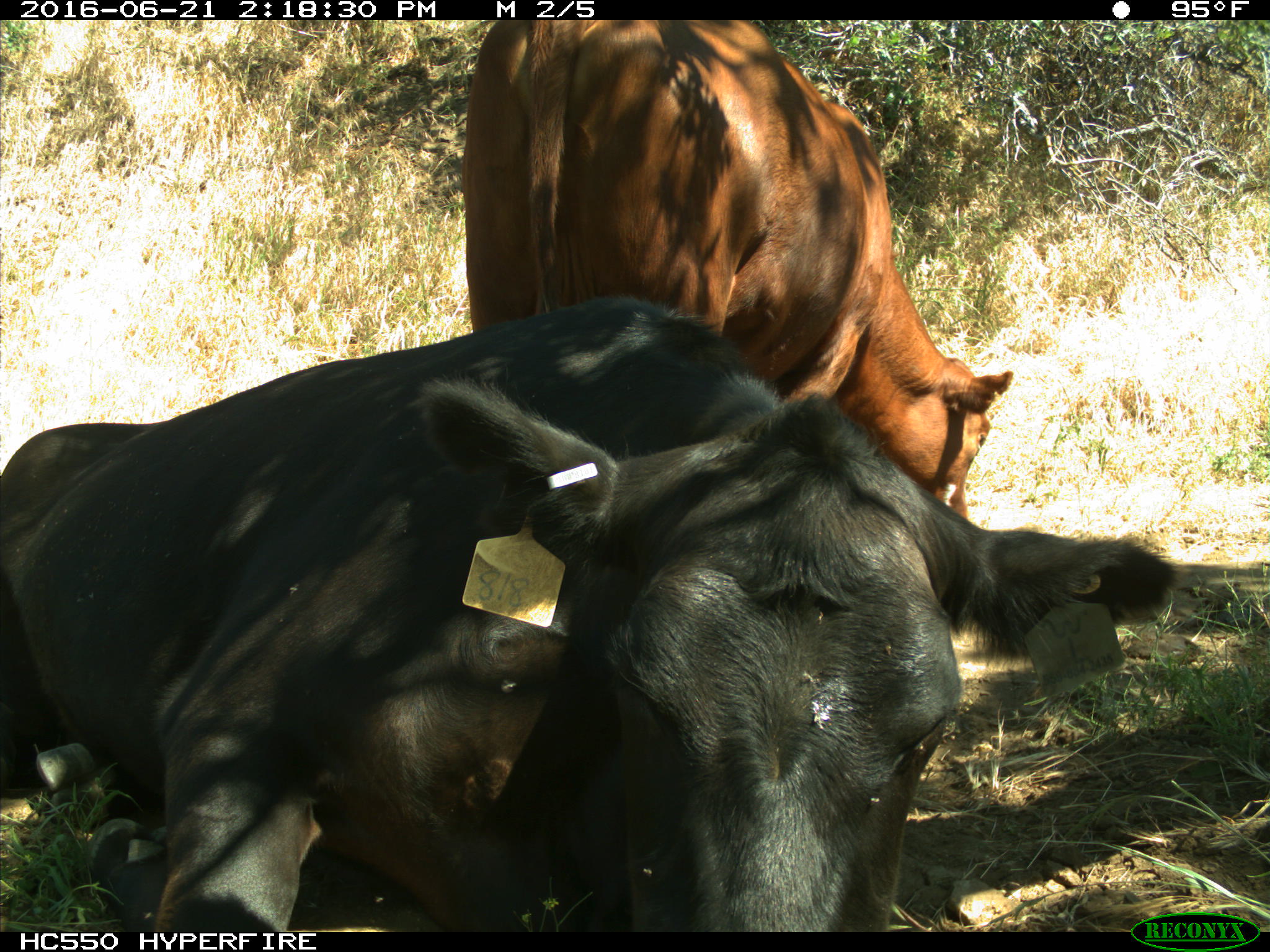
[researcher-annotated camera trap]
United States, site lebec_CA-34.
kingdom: Animalia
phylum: Chordata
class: Mammalia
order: Artiodactyla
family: Bovidae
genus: Bos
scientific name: Bos taurus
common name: domestic cow